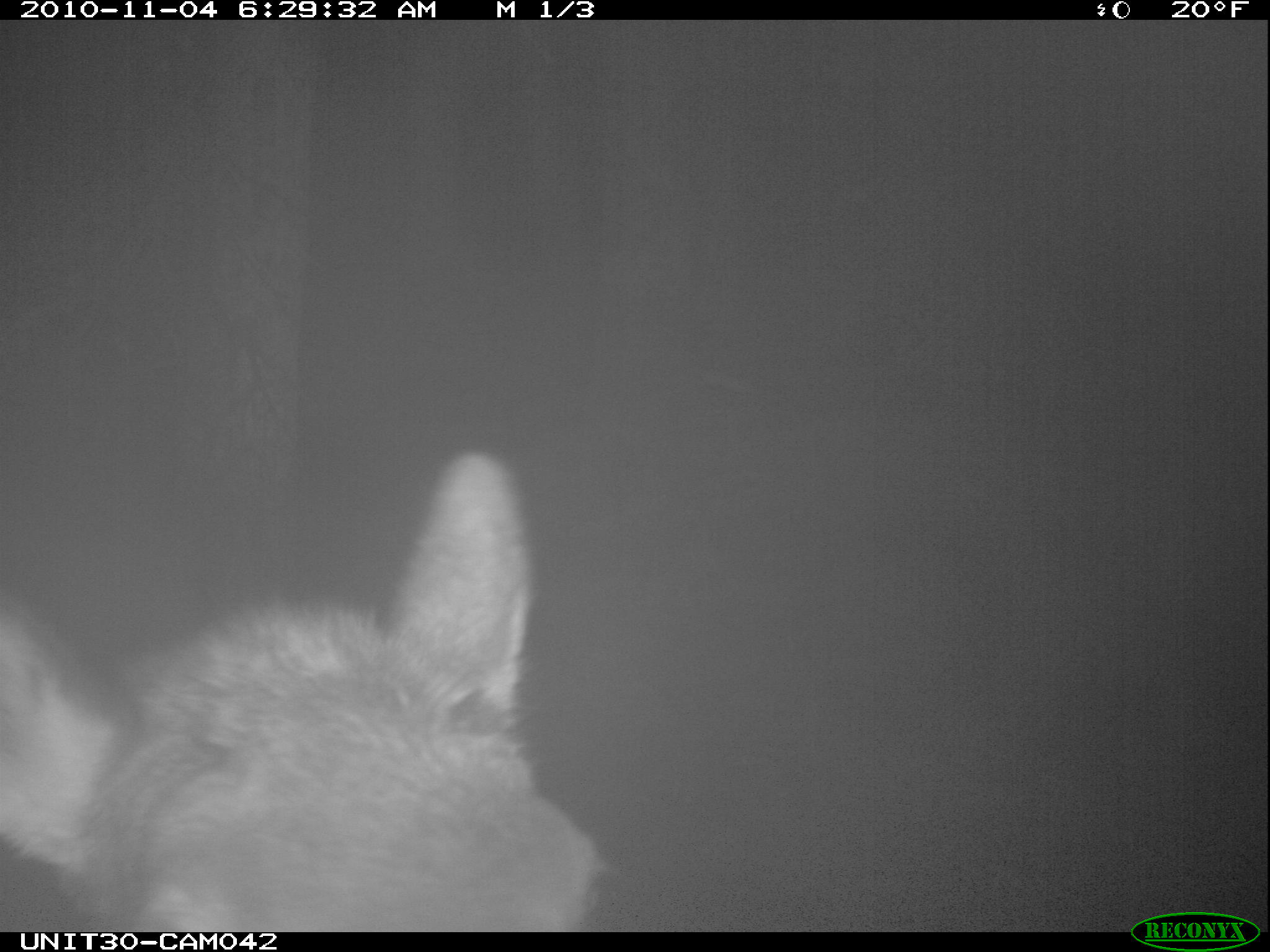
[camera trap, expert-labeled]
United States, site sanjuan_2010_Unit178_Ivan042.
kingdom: Animalia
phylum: Chordata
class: Mammalia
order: Artiodactyla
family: Cervidae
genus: Cervus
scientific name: Cervus elaphus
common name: red deer